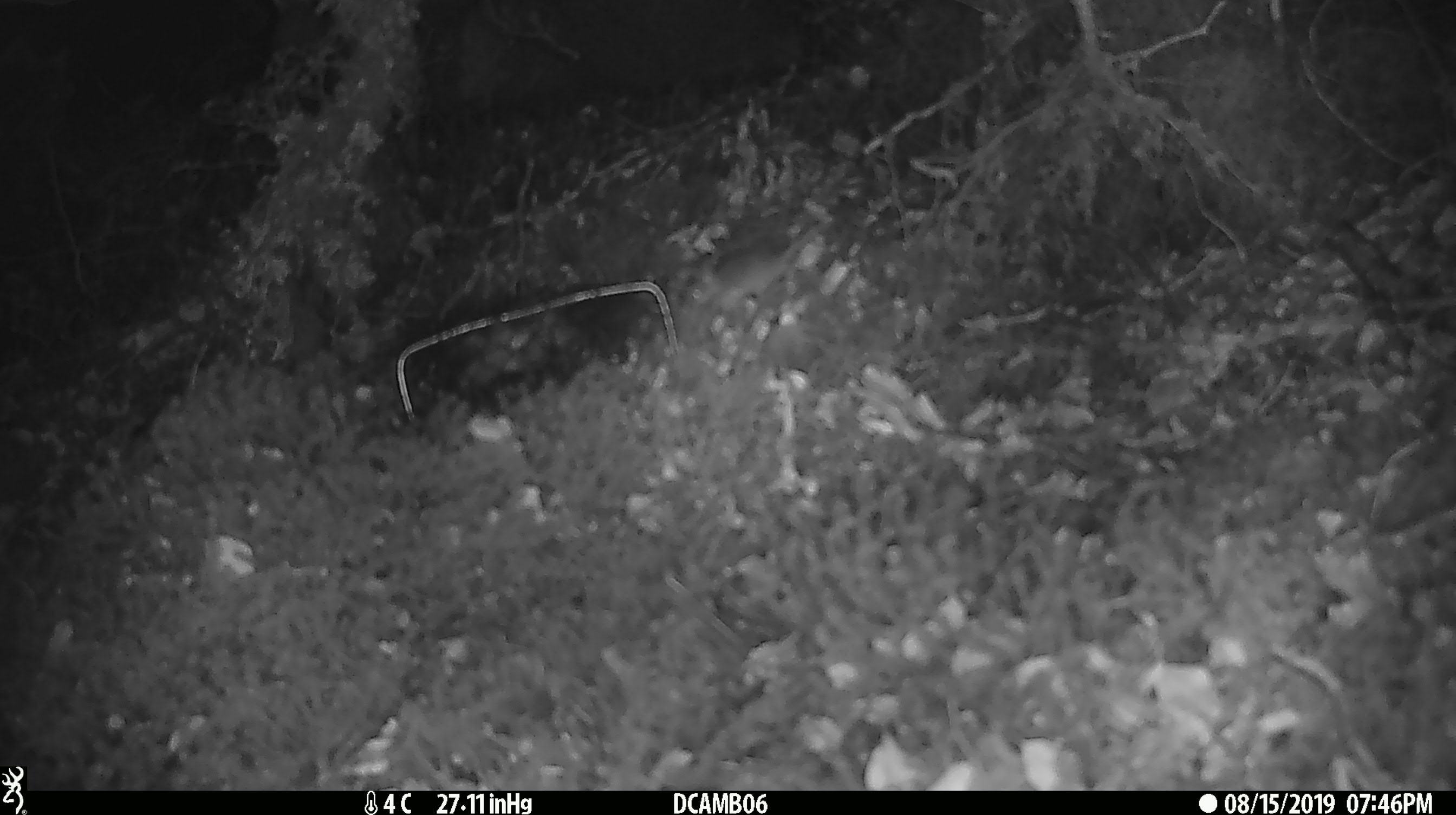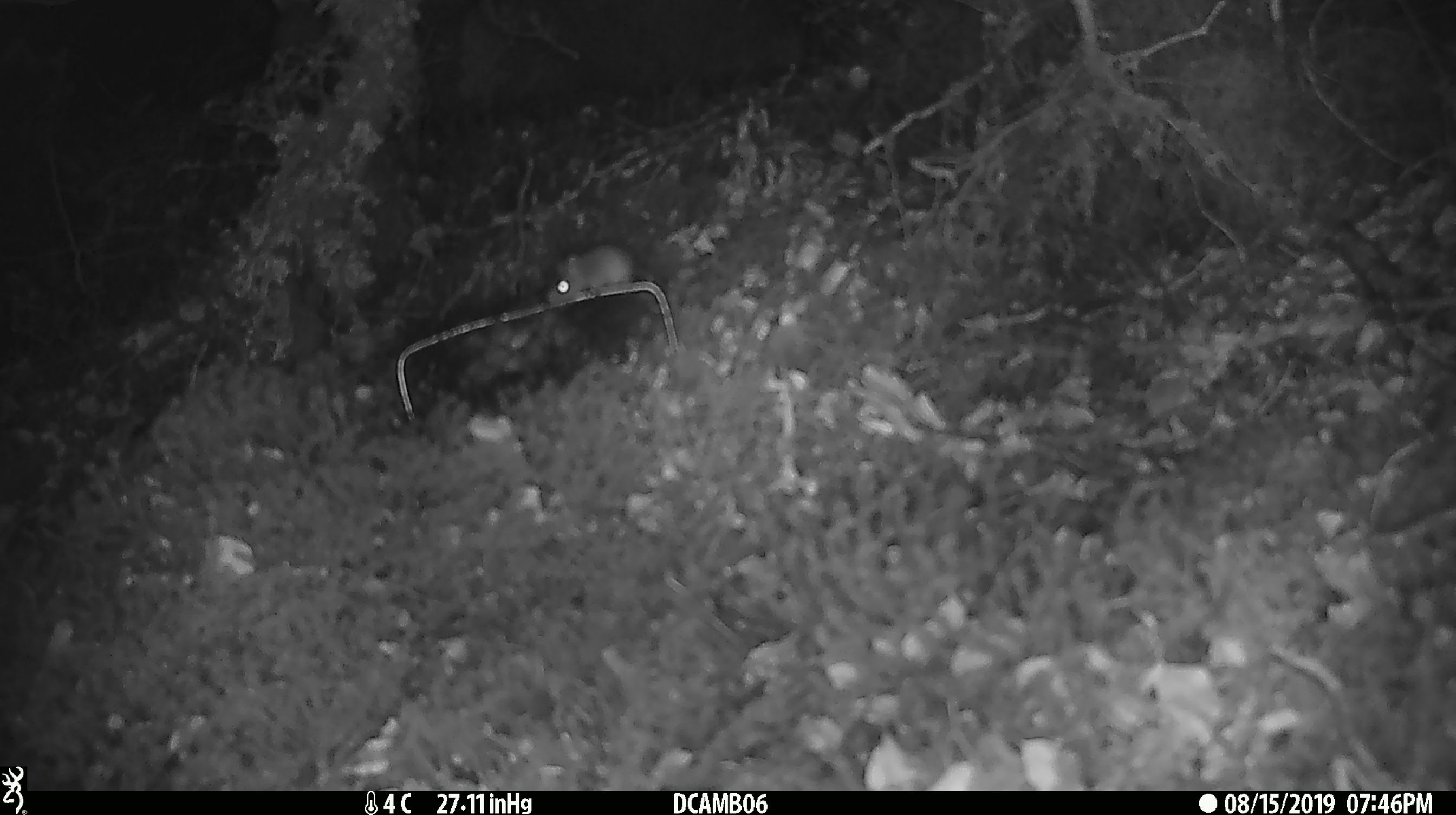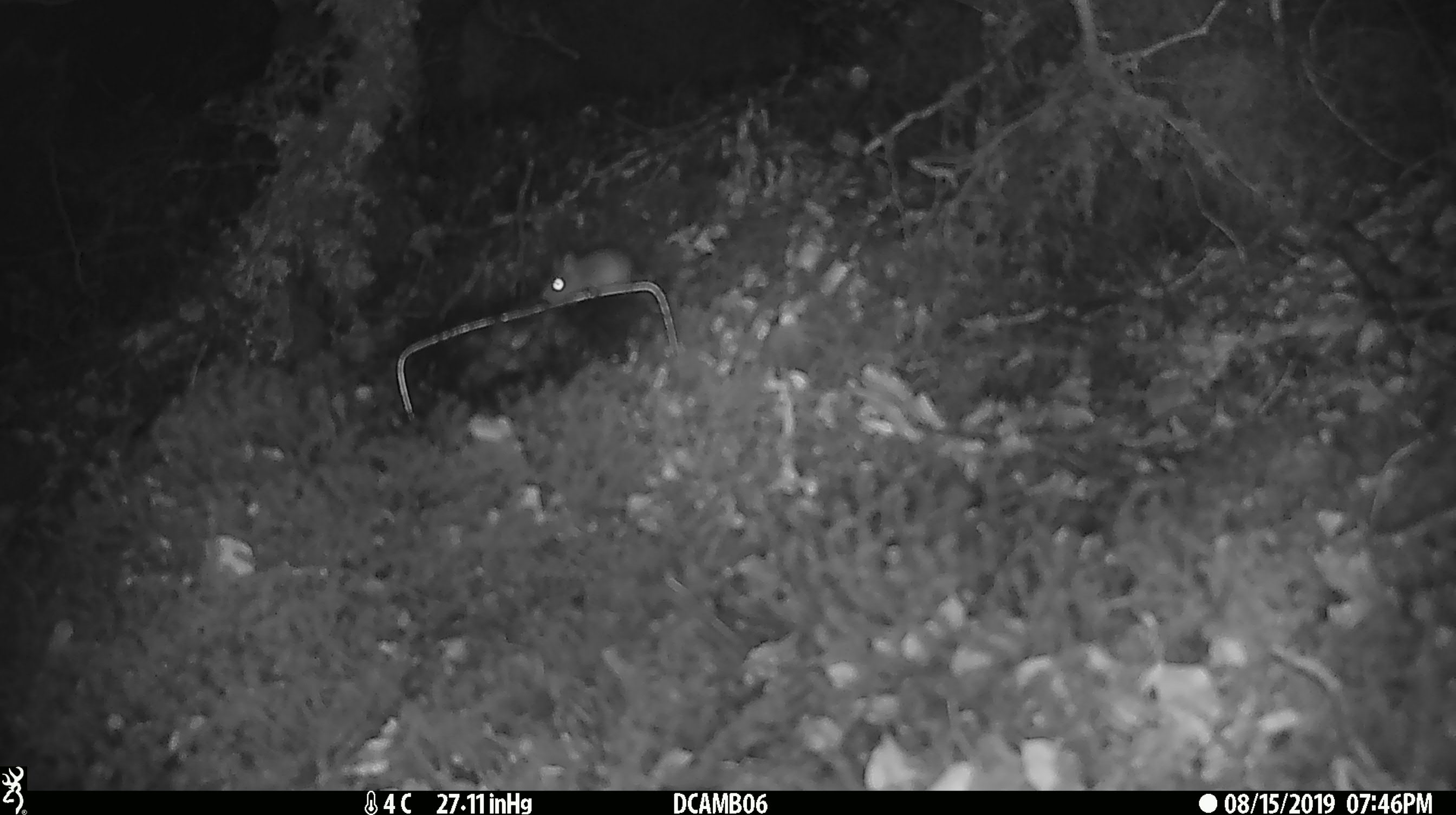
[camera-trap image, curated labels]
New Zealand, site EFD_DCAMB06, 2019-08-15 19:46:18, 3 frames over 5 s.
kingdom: Animalia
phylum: Chordata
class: Mammalia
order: Rodentia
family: Muridae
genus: Mus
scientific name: Mus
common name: mouse